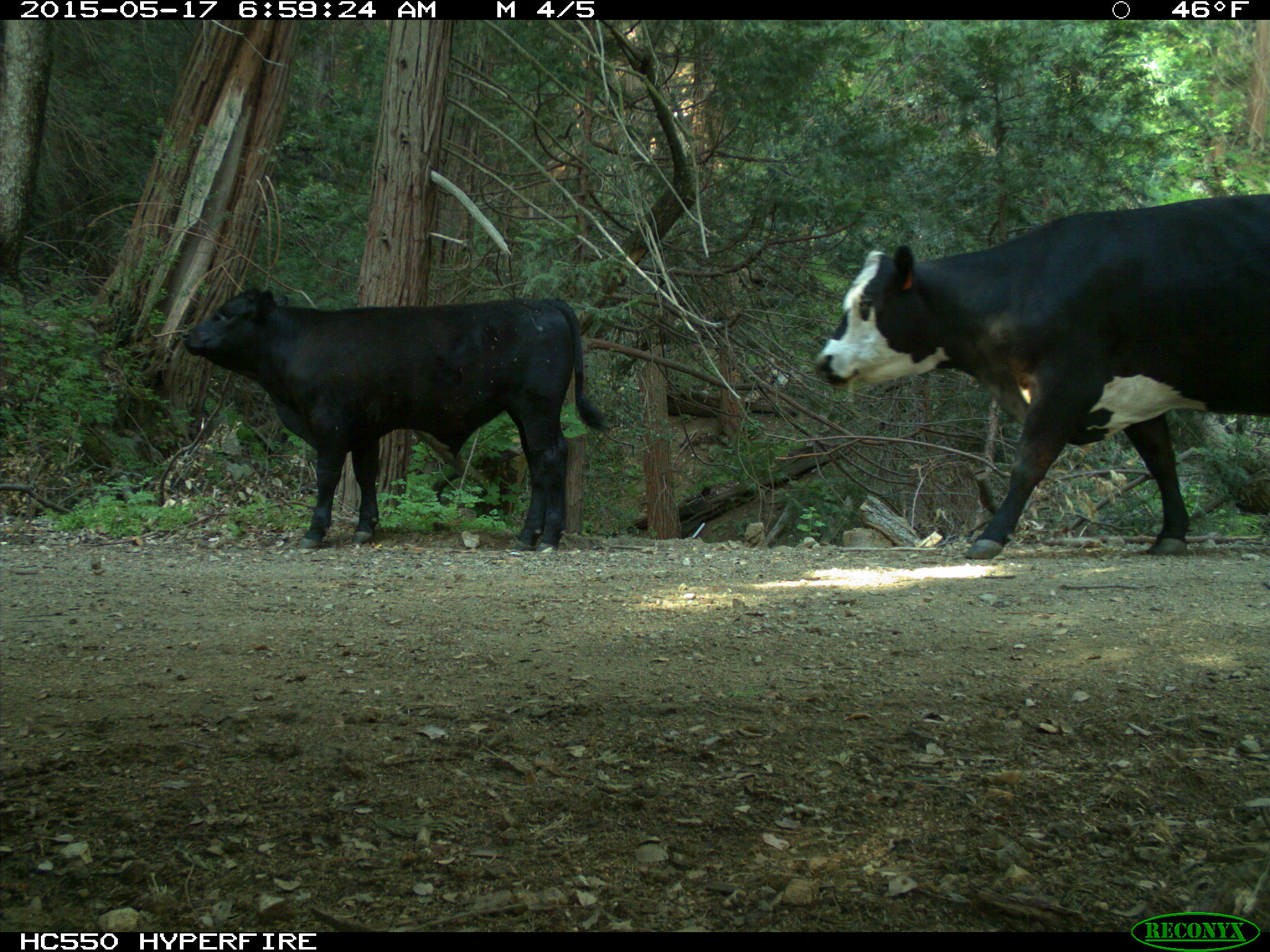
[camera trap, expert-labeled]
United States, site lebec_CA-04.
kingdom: Animalia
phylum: Chordata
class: Mammalia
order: Artiodactyla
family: Bovidae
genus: Bos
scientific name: Bos taurus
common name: domestic cow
Bos taurus (domestic cow).